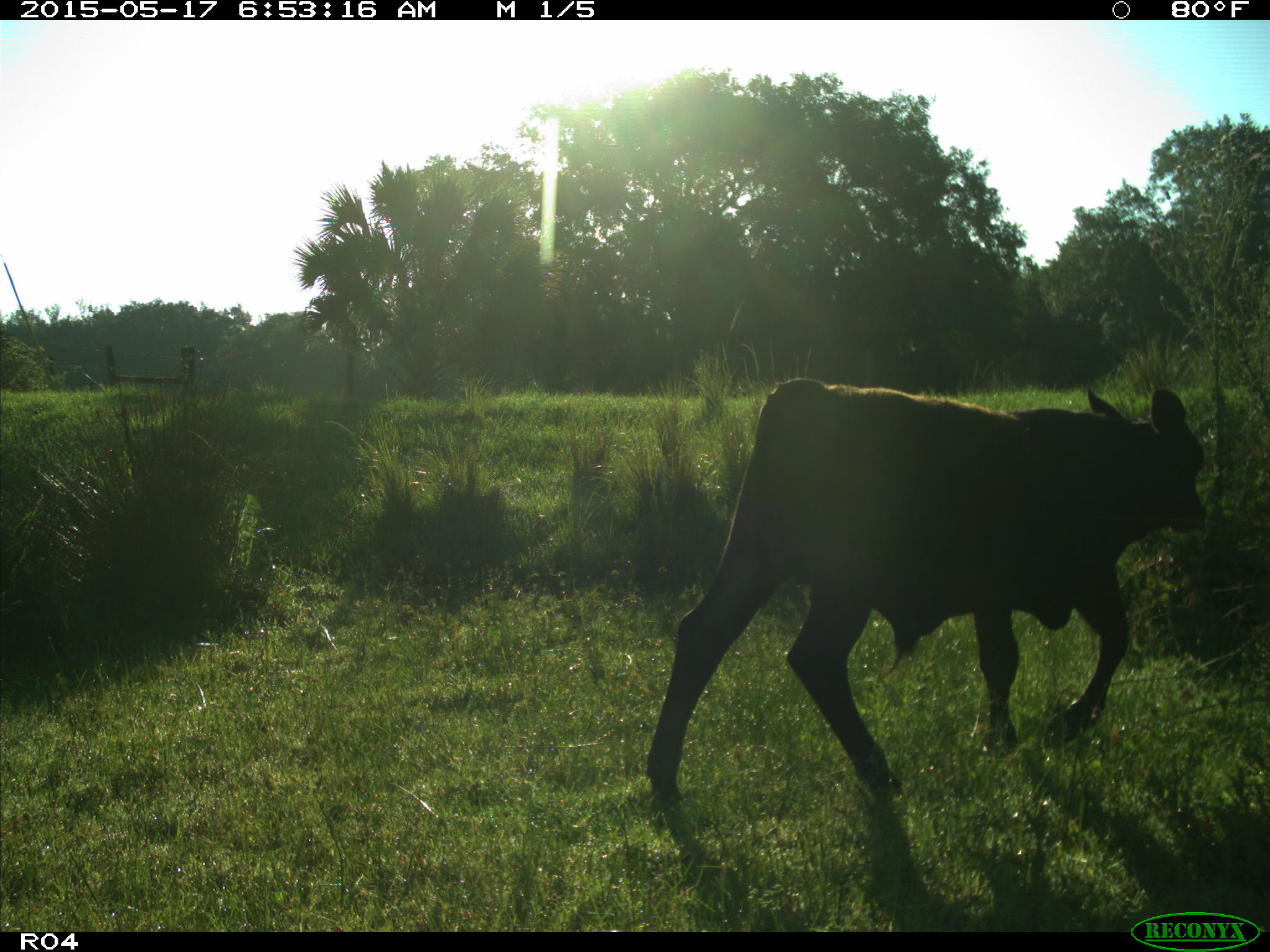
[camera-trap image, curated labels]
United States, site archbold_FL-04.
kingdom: Animalia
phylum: Chordata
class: Mammalia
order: Artiodactyla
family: Bovidae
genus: Bos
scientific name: Bos taurus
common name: domestic cow